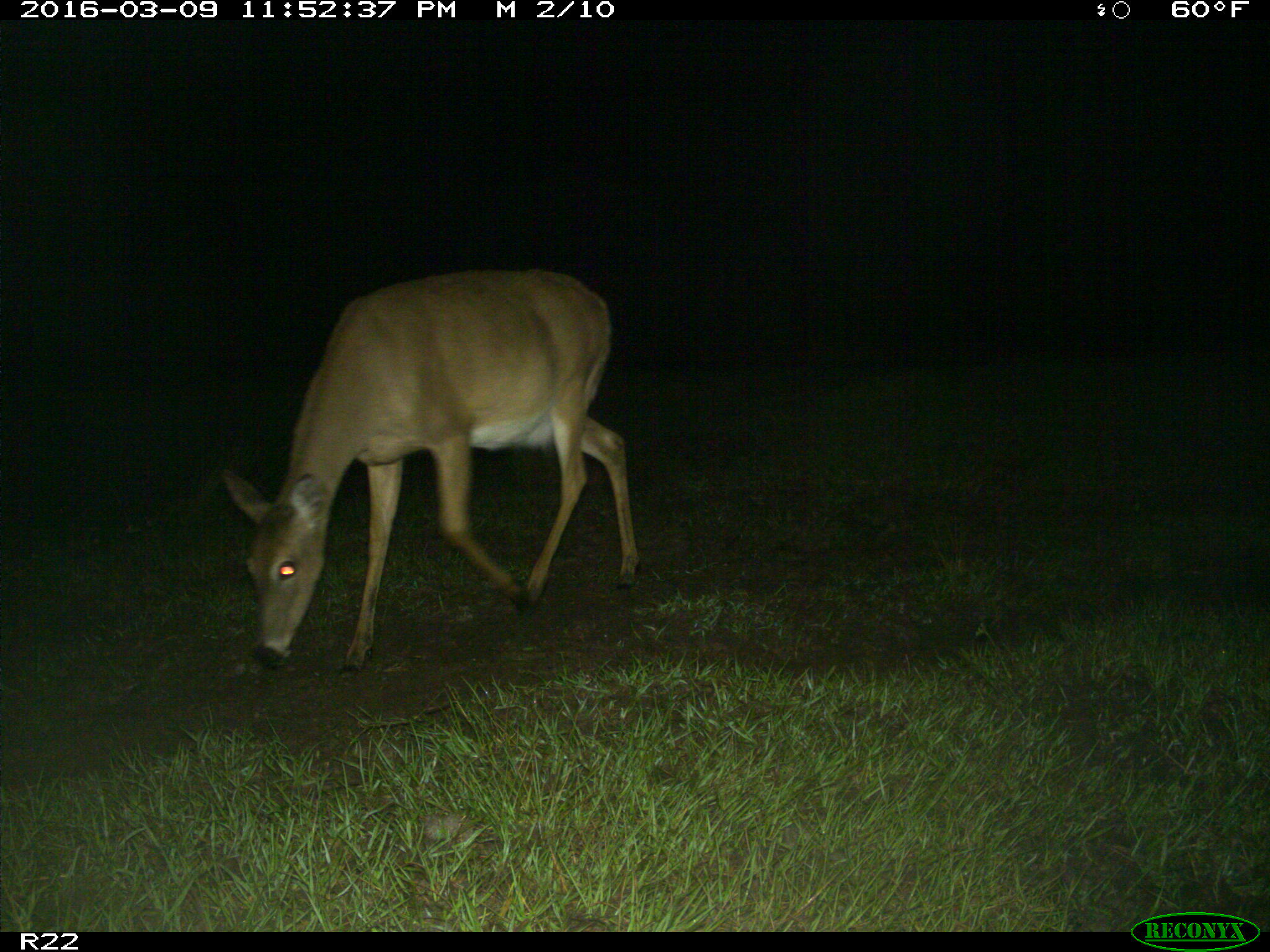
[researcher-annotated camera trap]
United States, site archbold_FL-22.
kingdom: Animalia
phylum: Chordata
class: Mammalia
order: Artiodactyla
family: Cervidae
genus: Odocoileus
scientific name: Odocoileus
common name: deer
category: unidentified deer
Unidentified deer (deer) (Odocoileus).